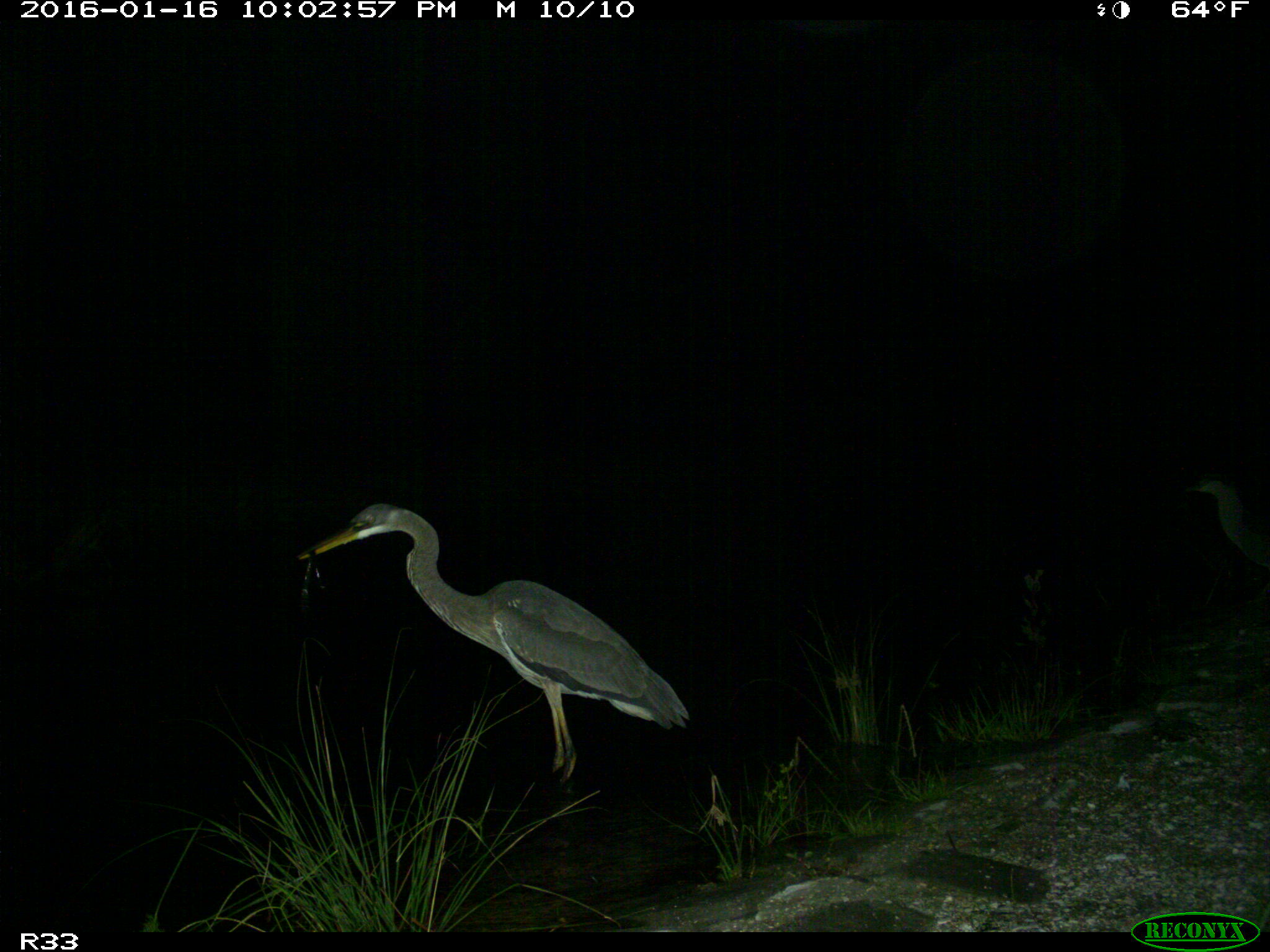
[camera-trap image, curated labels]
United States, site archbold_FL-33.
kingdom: Animalia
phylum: Chordata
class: Aves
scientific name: Aves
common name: birds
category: unidentified bird